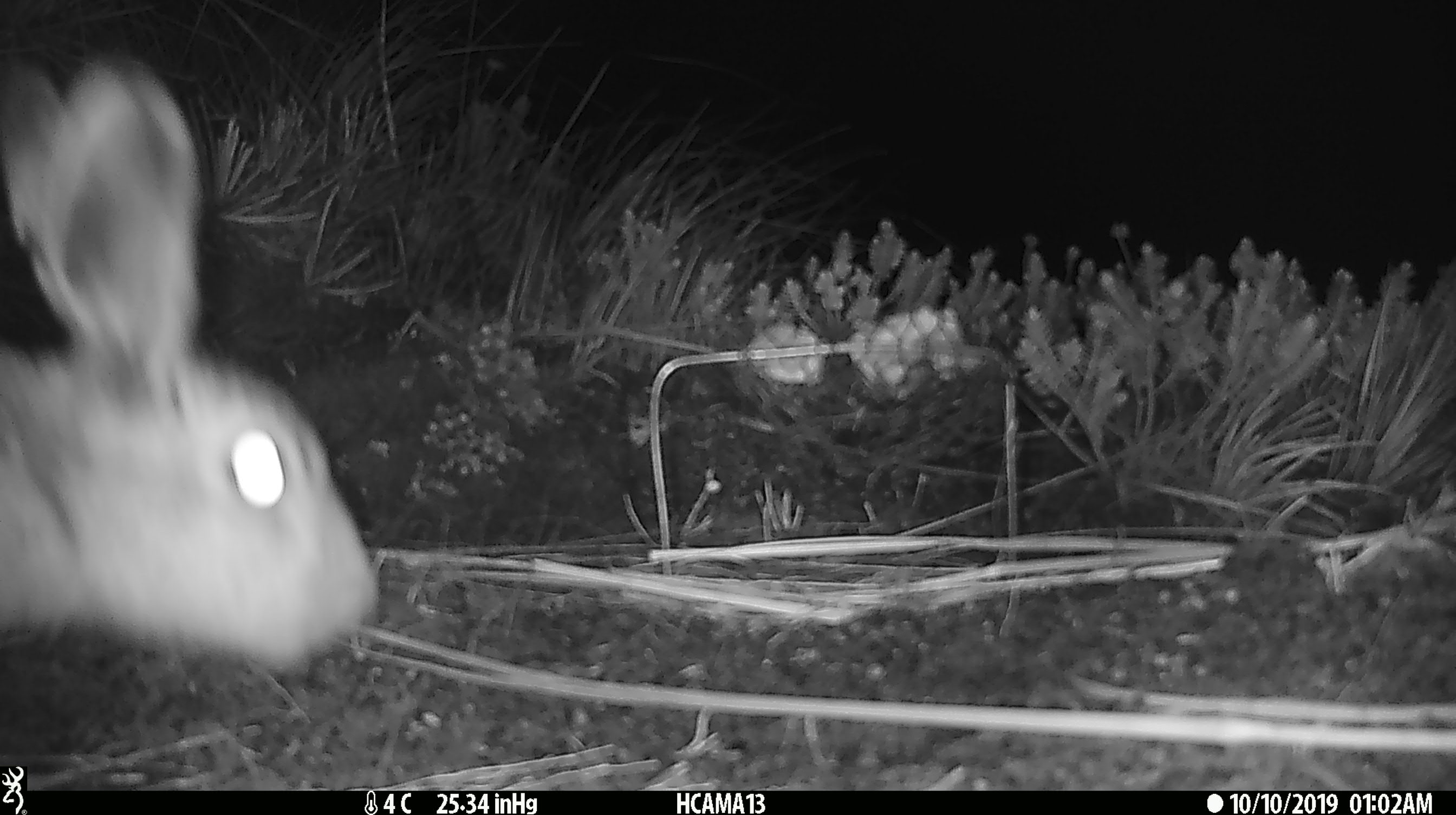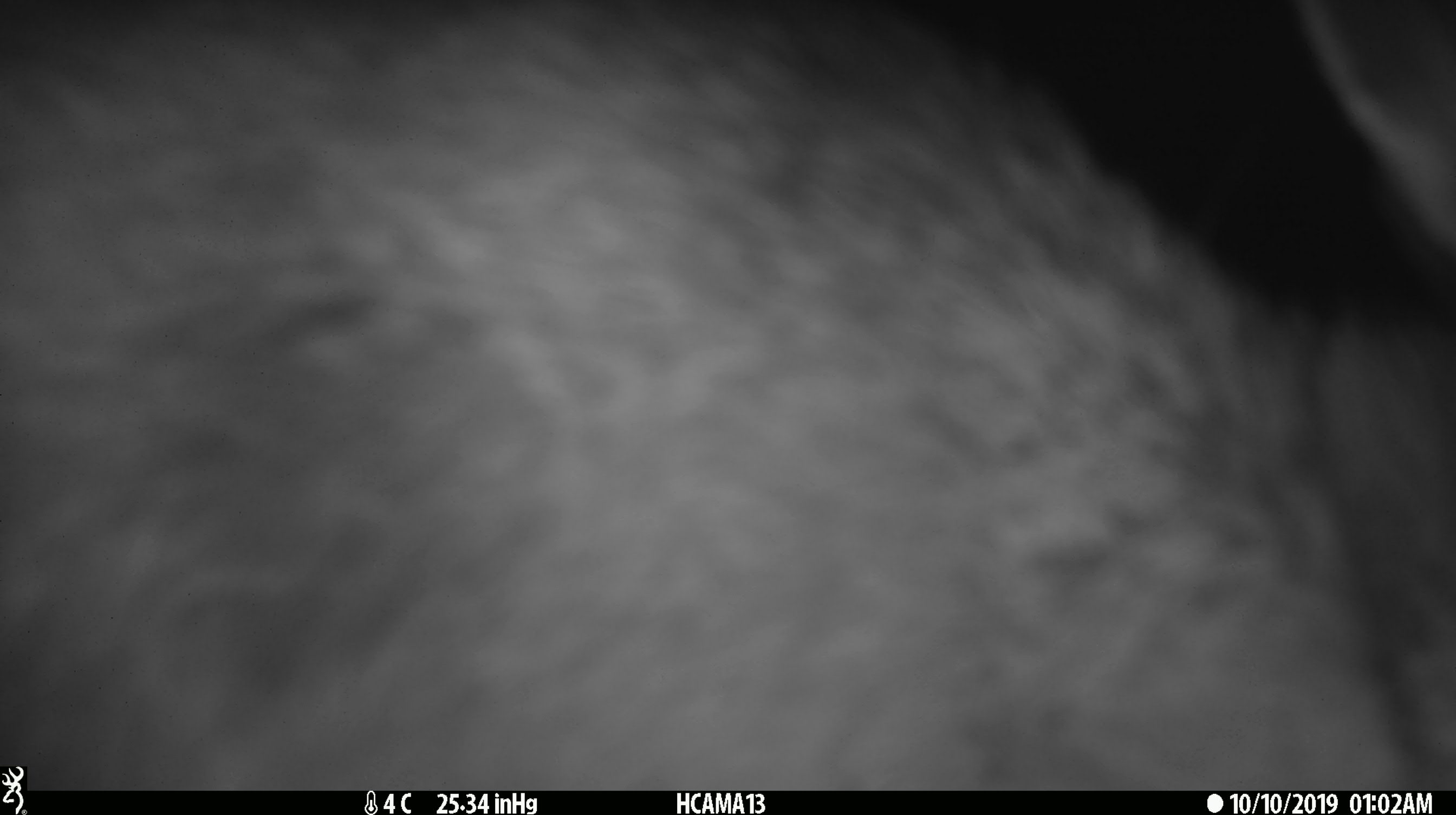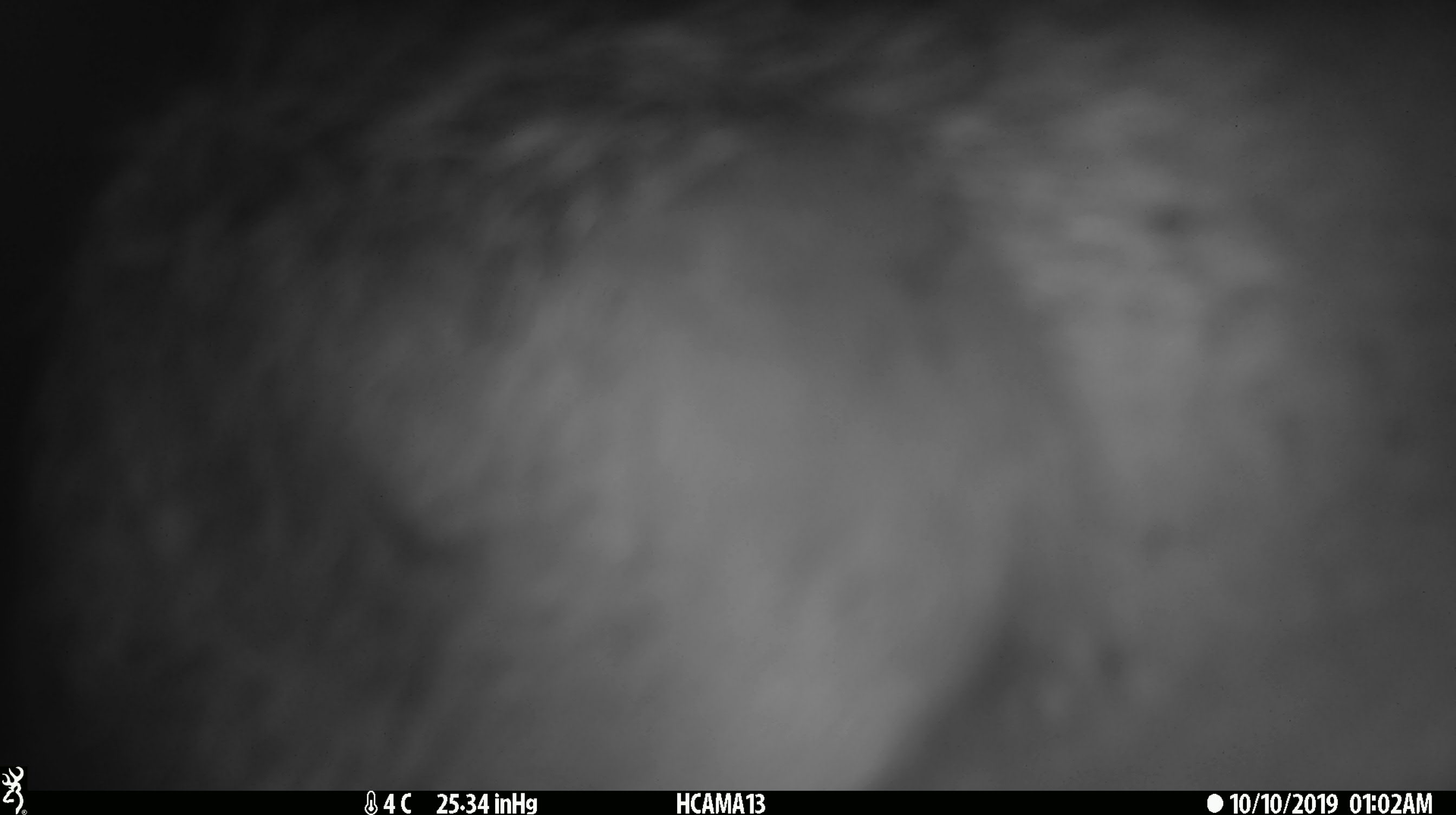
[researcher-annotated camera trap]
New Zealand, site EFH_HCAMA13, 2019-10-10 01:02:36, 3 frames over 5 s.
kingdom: Animalia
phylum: Chordata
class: Mammalia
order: Lagomorpha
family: Leporidae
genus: Lepus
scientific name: Lepus europaeus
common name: brown hare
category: hare